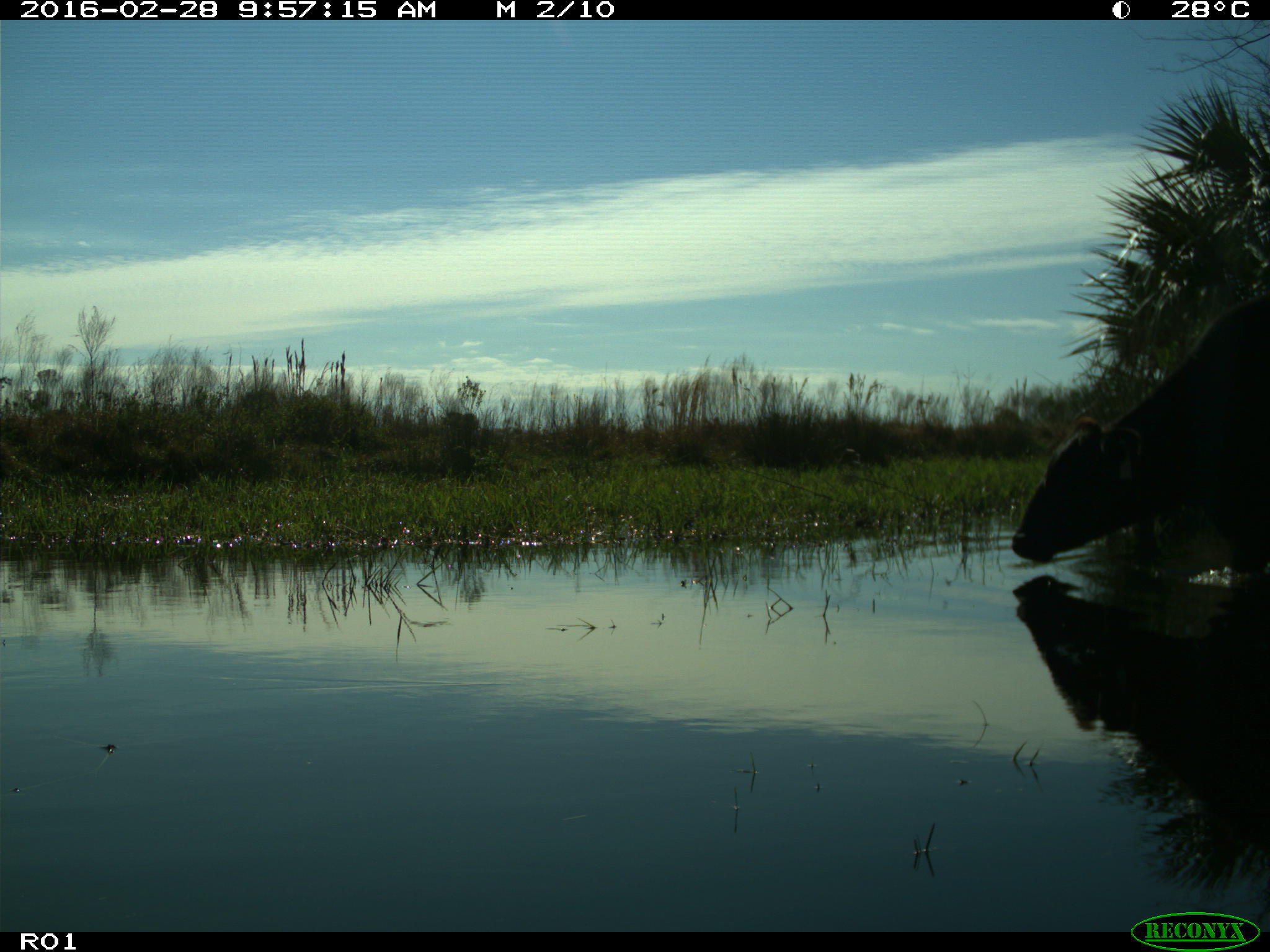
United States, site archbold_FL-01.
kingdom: Animalia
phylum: Chordata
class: Mammalia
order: Artiodactyla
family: Bovidae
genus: Bos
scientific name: Bos taurus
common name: domestic cow